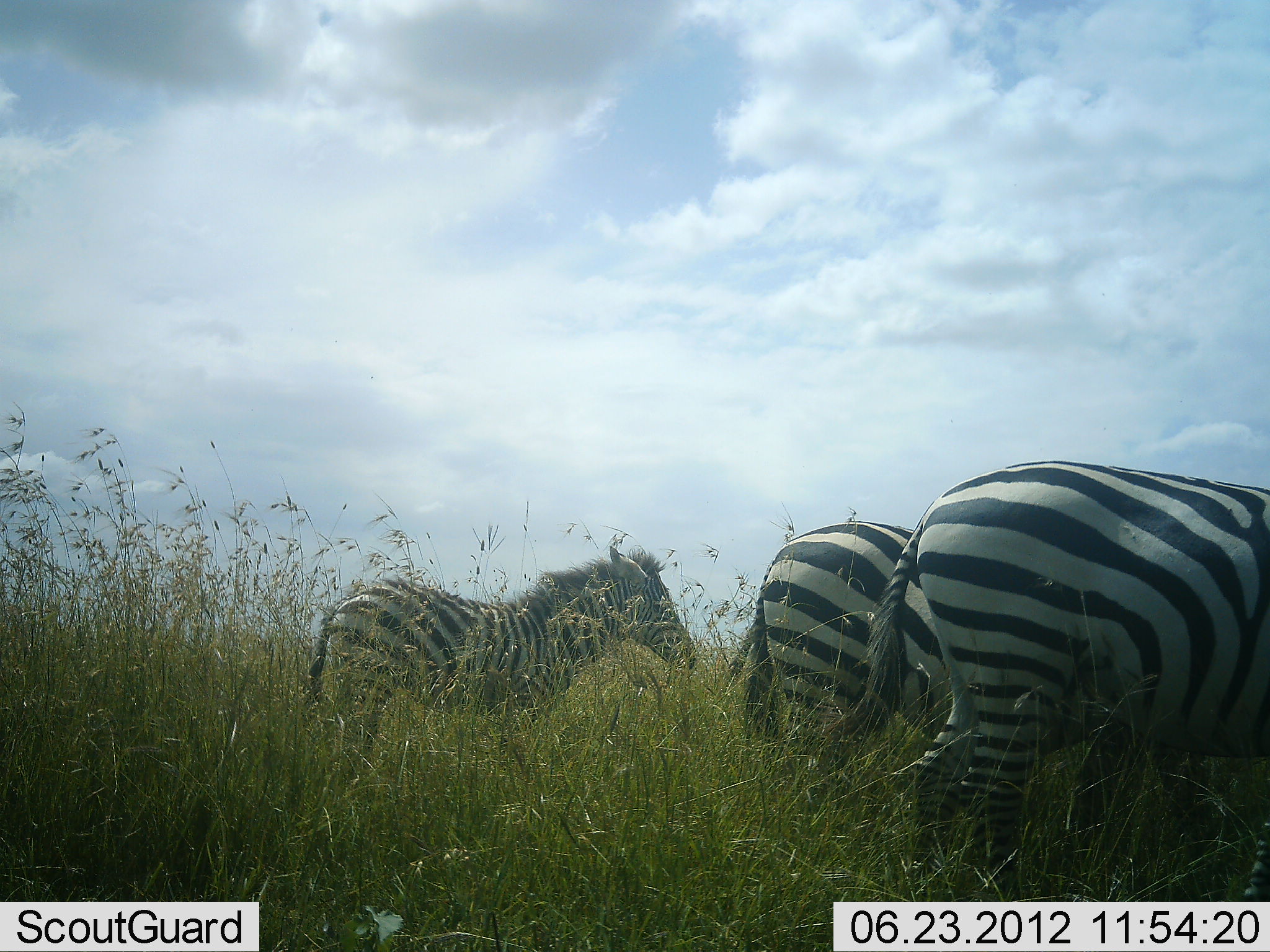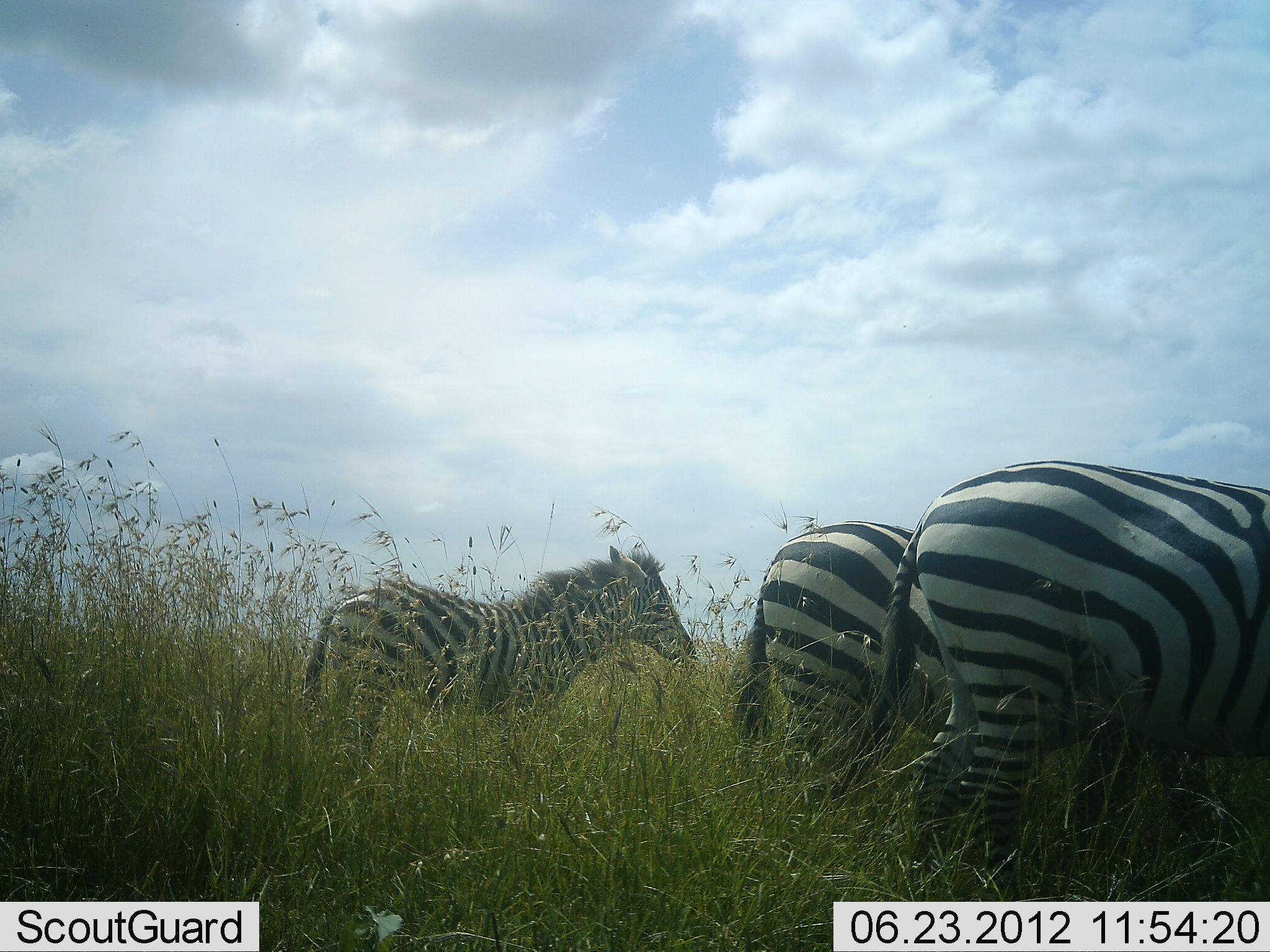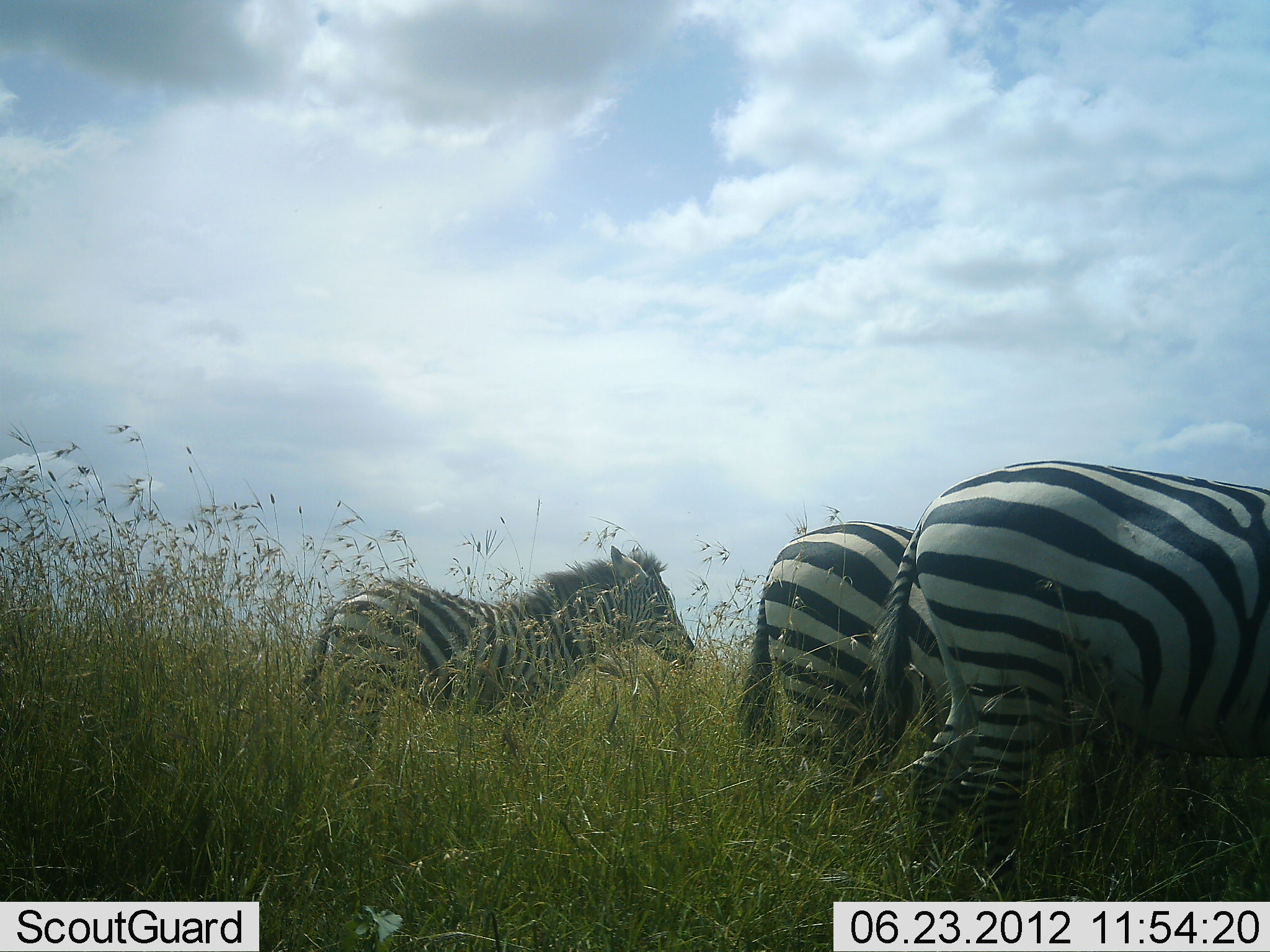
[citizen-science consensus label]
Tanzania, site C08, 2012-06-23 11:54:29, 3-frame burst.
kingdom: Animalia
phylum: Chordata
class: Mammalia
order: Perissodactyla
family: Equidae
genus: Equus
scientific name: Equus quagga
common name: plains zebra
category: zebra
Zebra (plains zebra) (Equus quagga), count 3. Behavior (volunteer vote fractions): standing 100%, resting 0%, moving 0%, interacting 0%. Young present (vote fraction): 20%. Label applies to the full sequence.